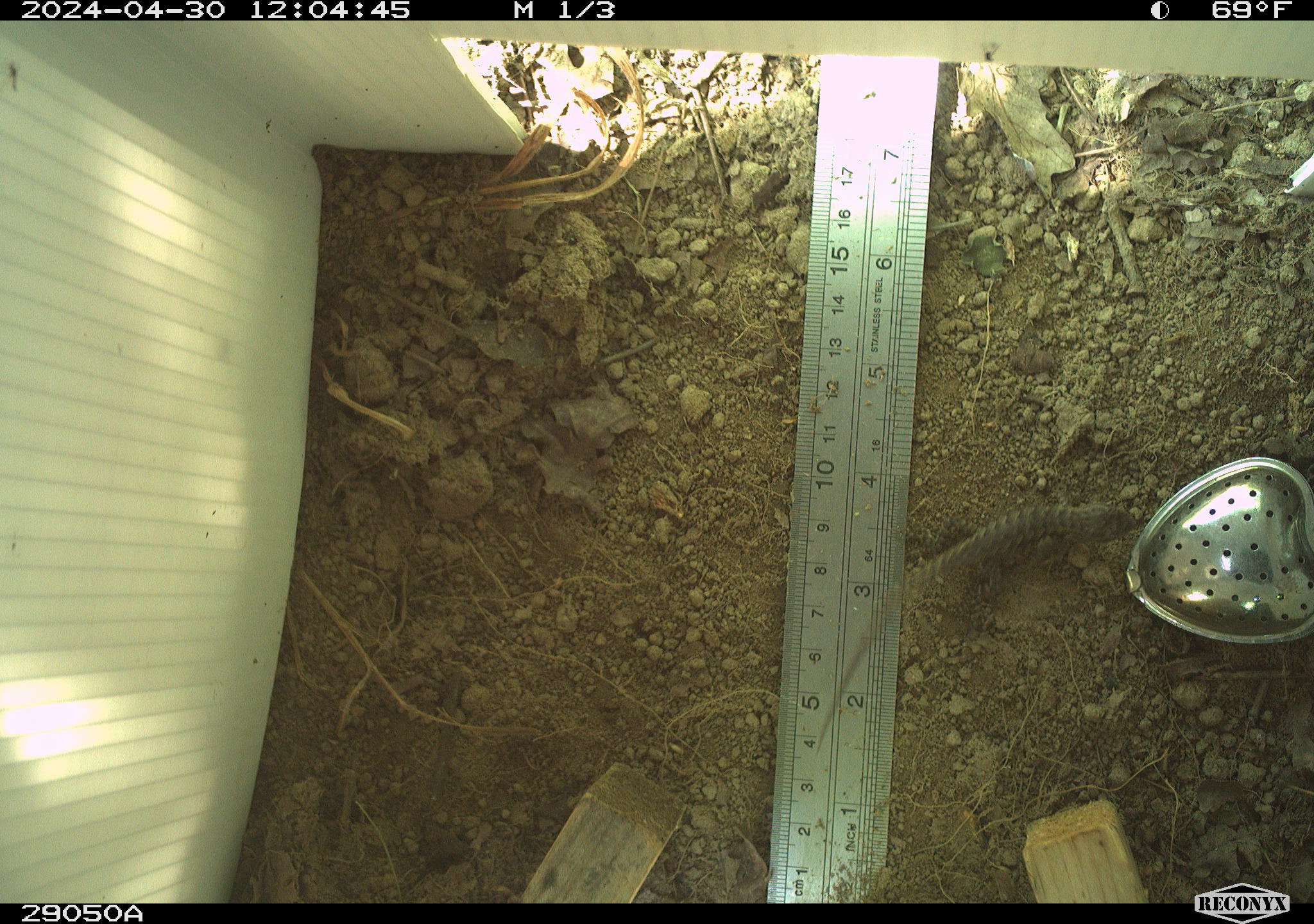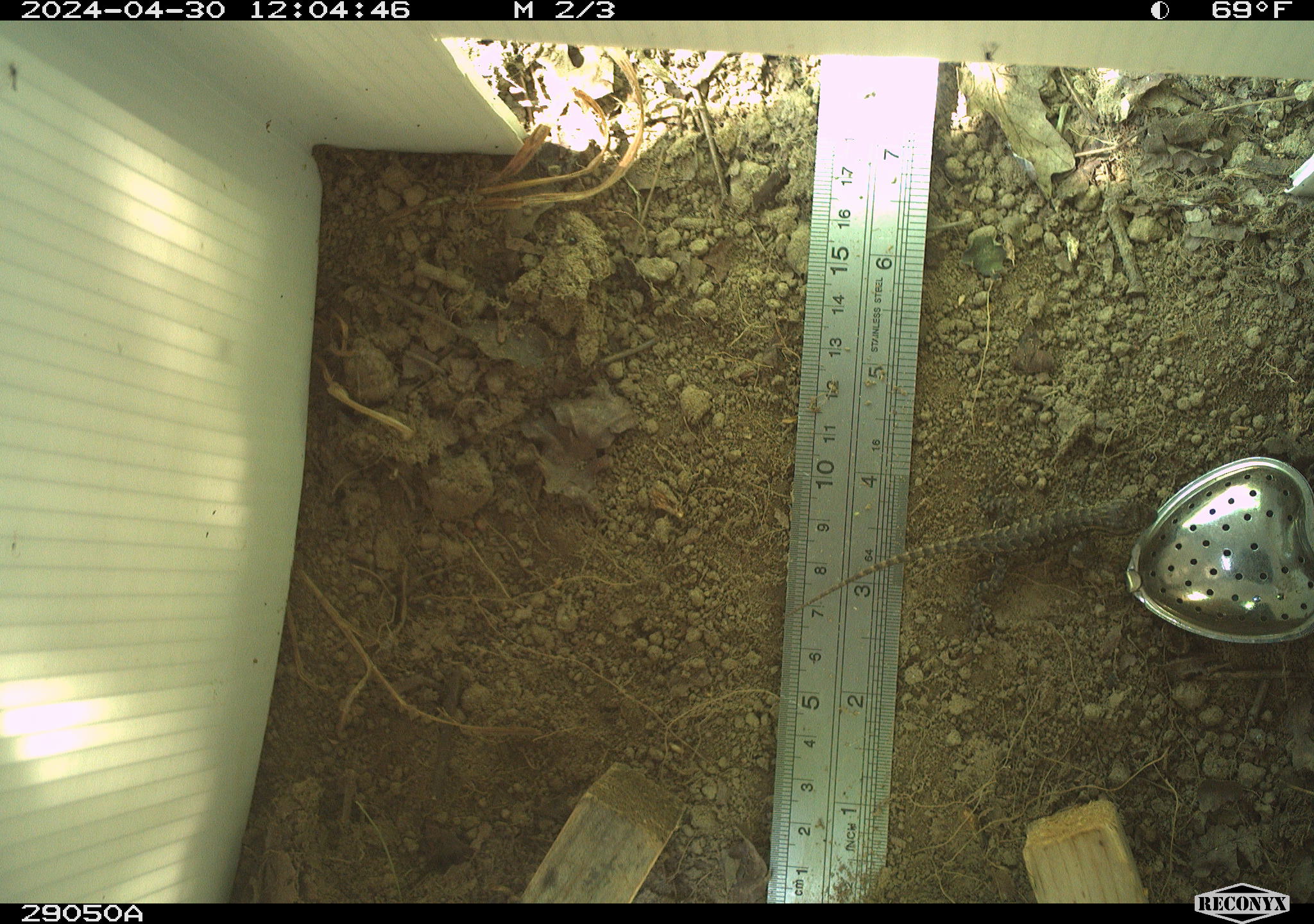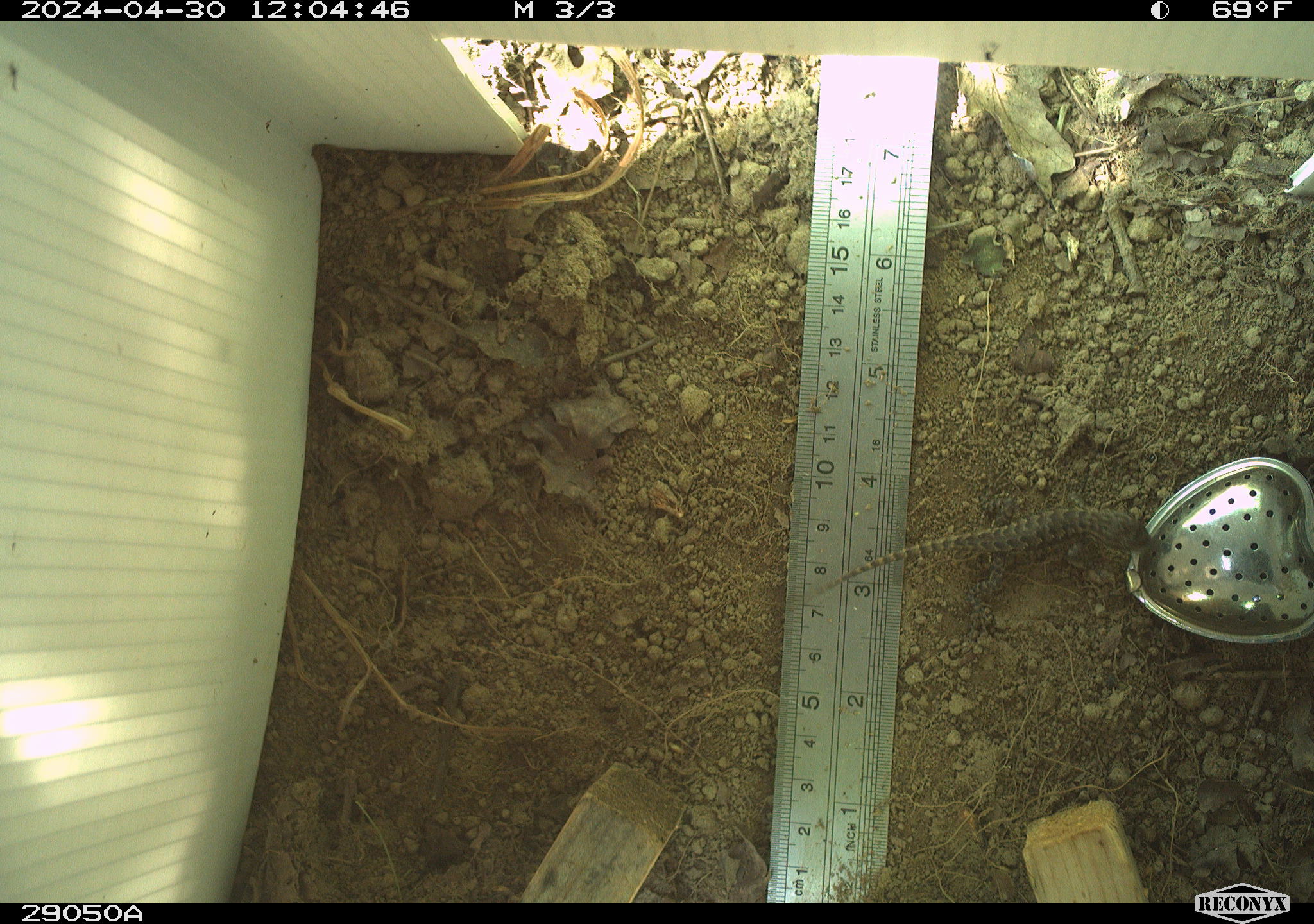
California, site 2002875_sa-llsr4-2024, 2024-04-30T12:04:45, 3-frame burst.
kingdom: Animalia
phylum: Chordata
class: Reptilia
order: Squamata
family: Phrynosomatidae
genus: Sceloporus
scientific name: Sceloporus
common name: spiny lizards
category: sceloporus species